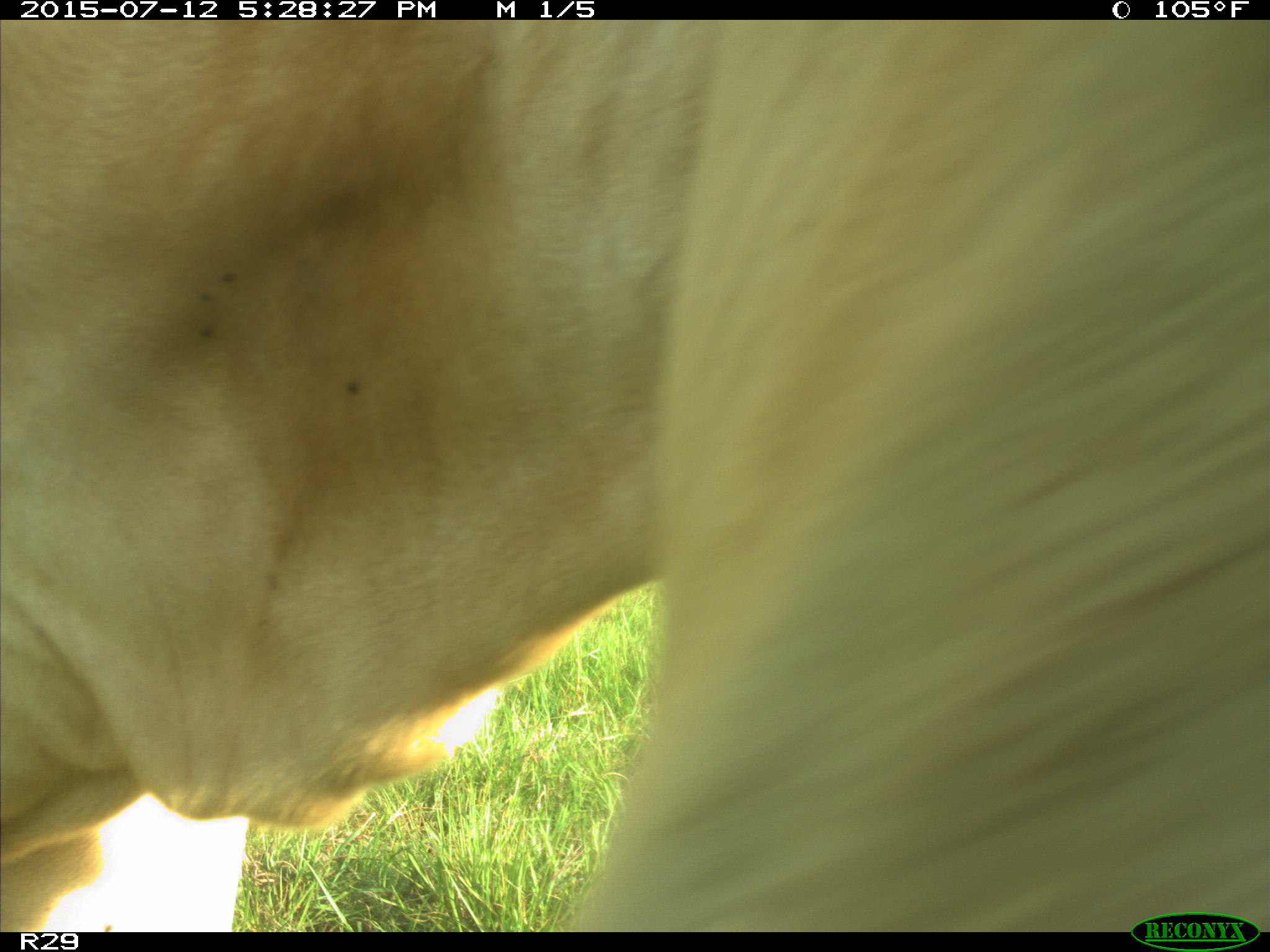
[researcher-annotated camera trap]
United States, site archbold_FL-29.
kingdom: Animalia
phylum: Chordata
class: Mammalia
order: Artiodactyla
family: Bovidae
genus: Bos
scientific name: Bos taurus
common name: domestic cow